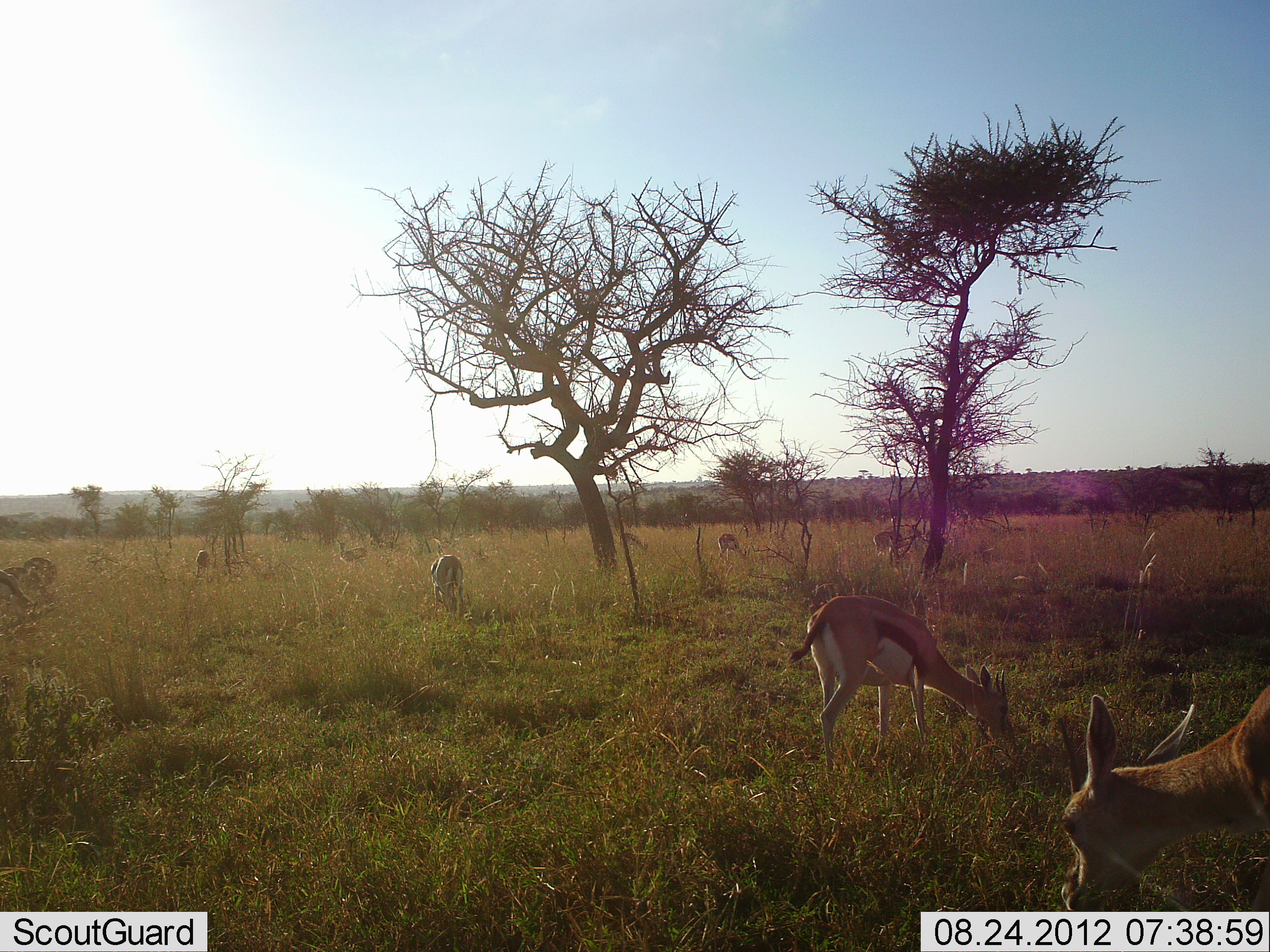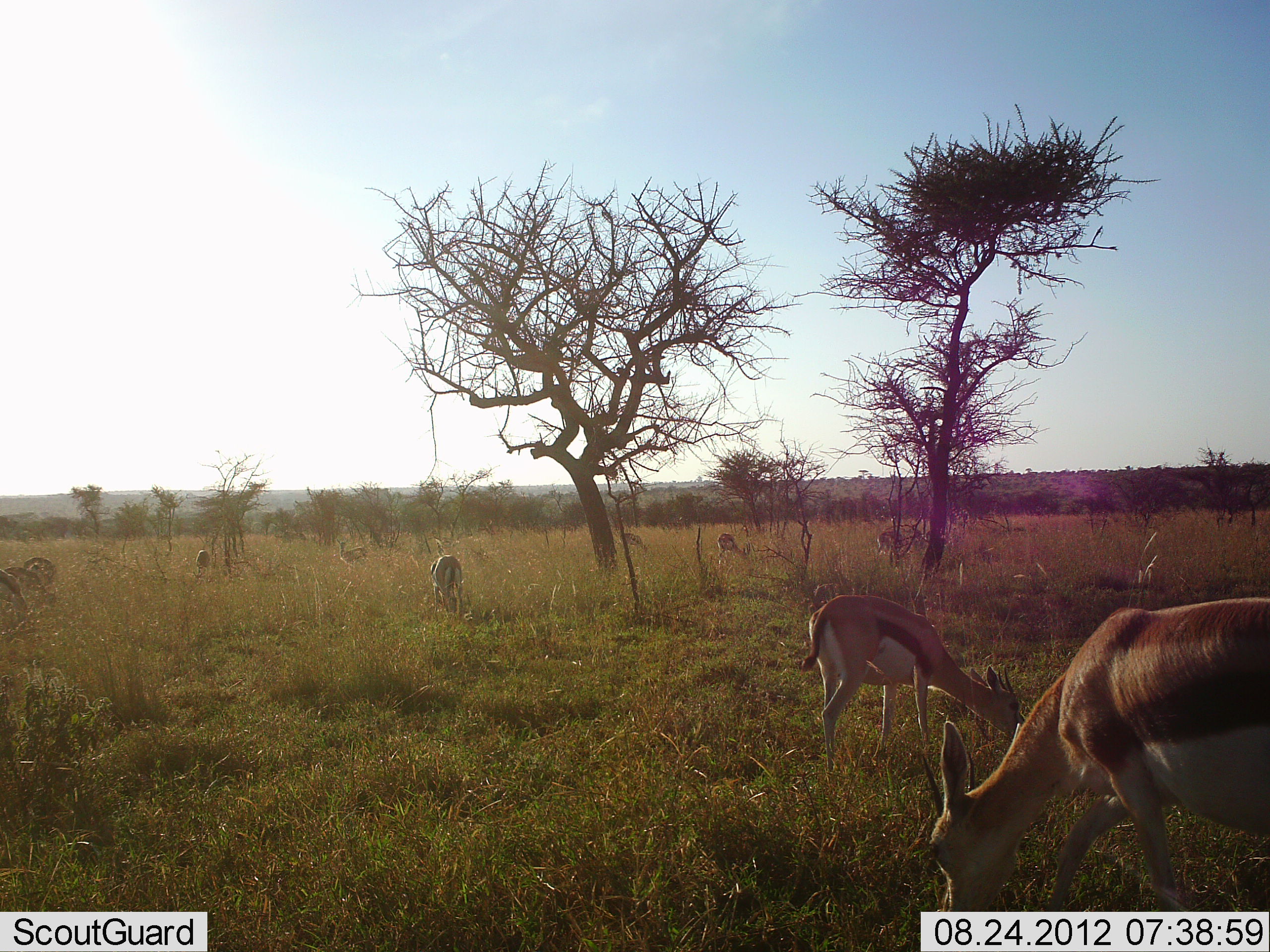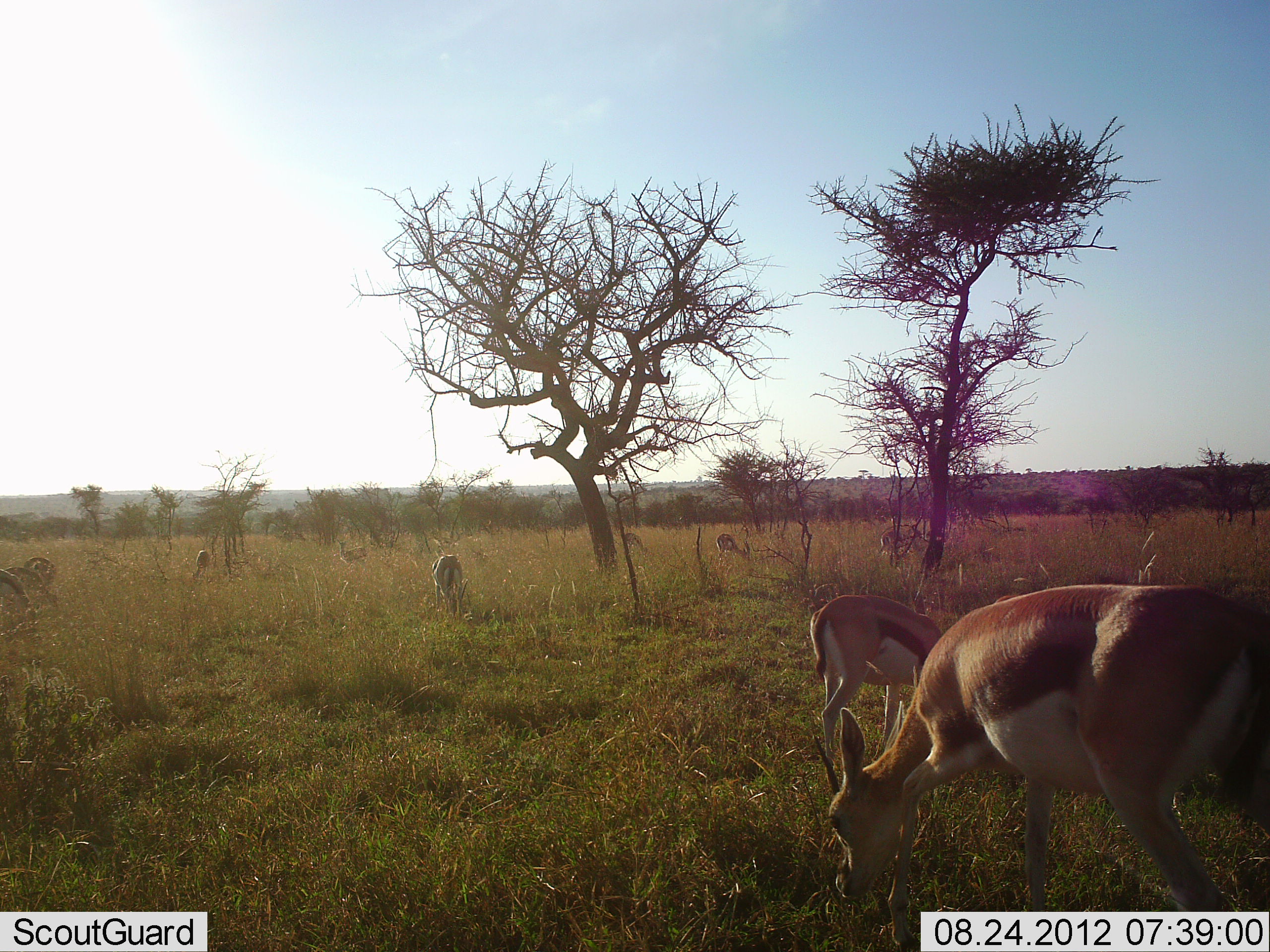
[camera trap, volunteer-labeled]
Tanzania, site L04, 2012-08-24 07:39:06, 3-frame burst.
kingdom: Animalia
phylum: Chordata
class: Mammalia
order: Artiodactyla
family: Bovidae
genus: Eudorcas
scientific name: Eudorcas thomsonii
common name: thomson's gazelle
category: gazellethomsons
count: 9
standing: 0%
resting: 0%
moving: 0%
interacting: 0%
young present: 0%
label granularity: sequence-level